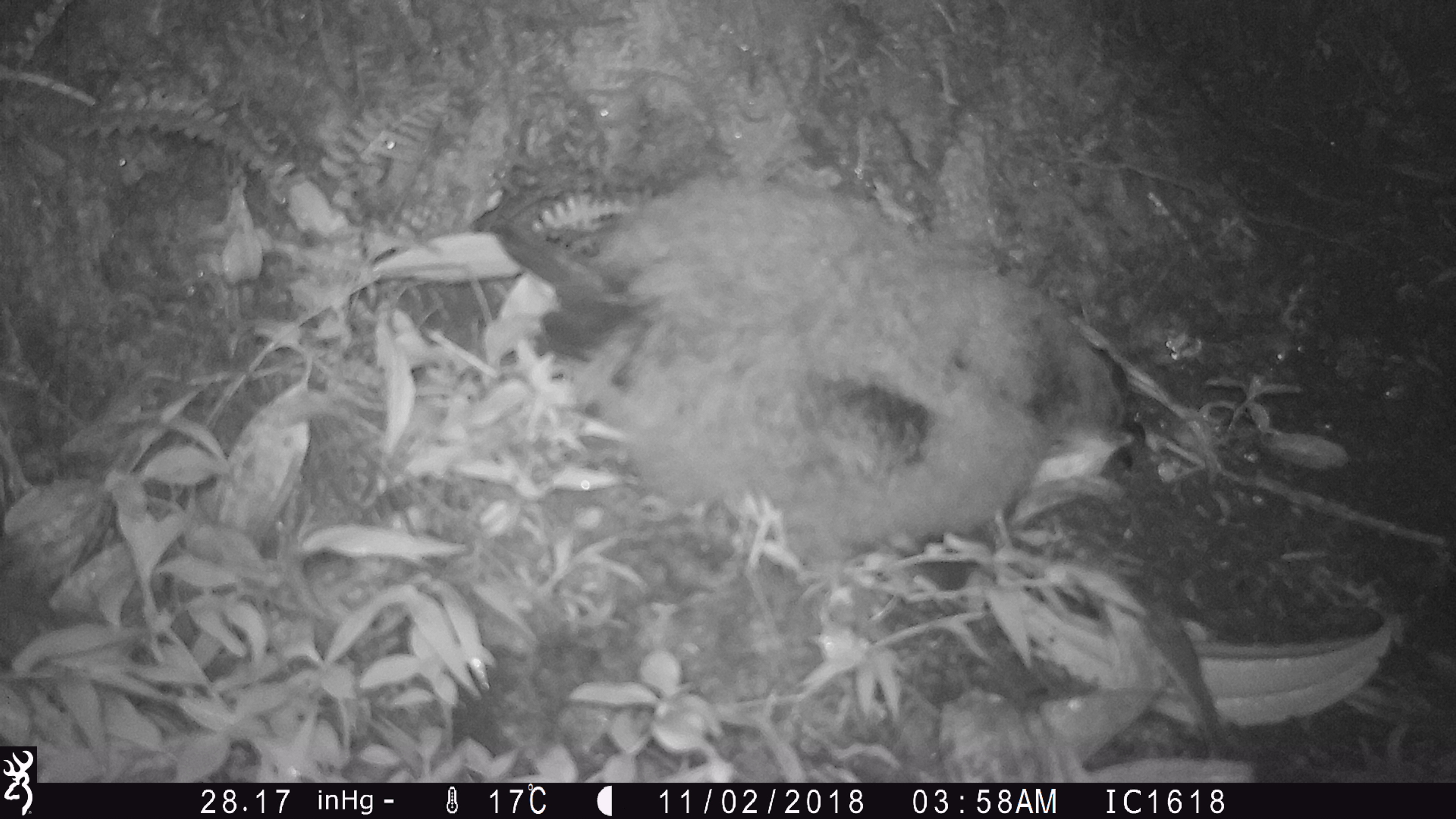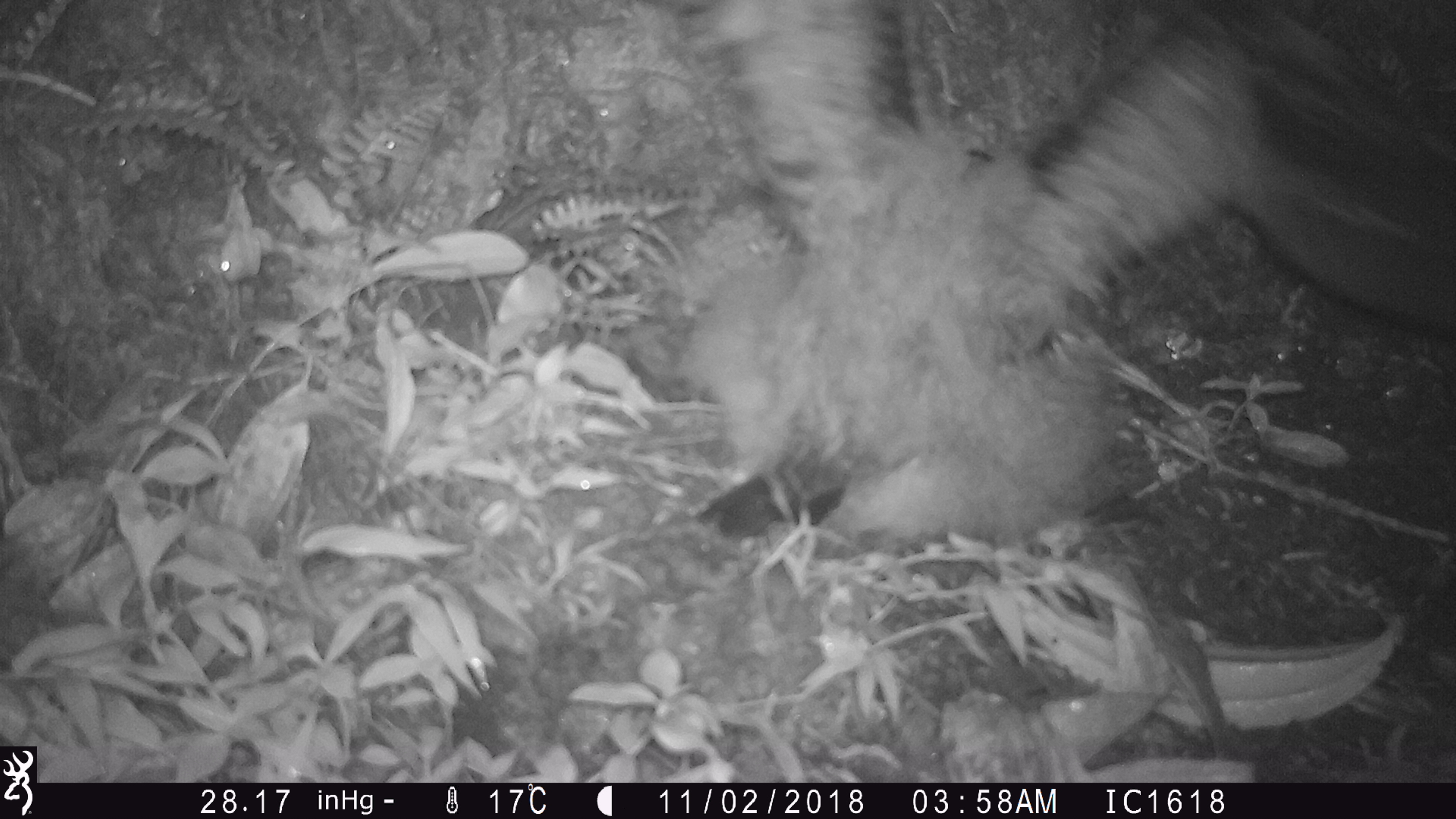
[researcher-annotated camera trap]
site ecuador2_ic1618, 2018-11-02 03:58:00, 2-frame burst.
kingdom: Animalia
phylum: Chordata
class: Aves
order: Procellariiformes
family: Procellariidae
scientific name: Procellariidae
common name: petrel chick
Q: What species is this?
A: Petrel chick (Procellariidae).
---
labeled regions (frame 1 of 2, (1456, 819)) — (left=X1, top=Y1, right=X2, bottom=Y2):
petrel chick: (left=482, top=163, right=1153, bottom=600)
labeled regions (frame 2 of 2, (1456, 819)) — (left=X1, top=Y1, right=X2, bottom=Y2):
petrel chick: (left=671, top=0, right=1287, bottom=564)